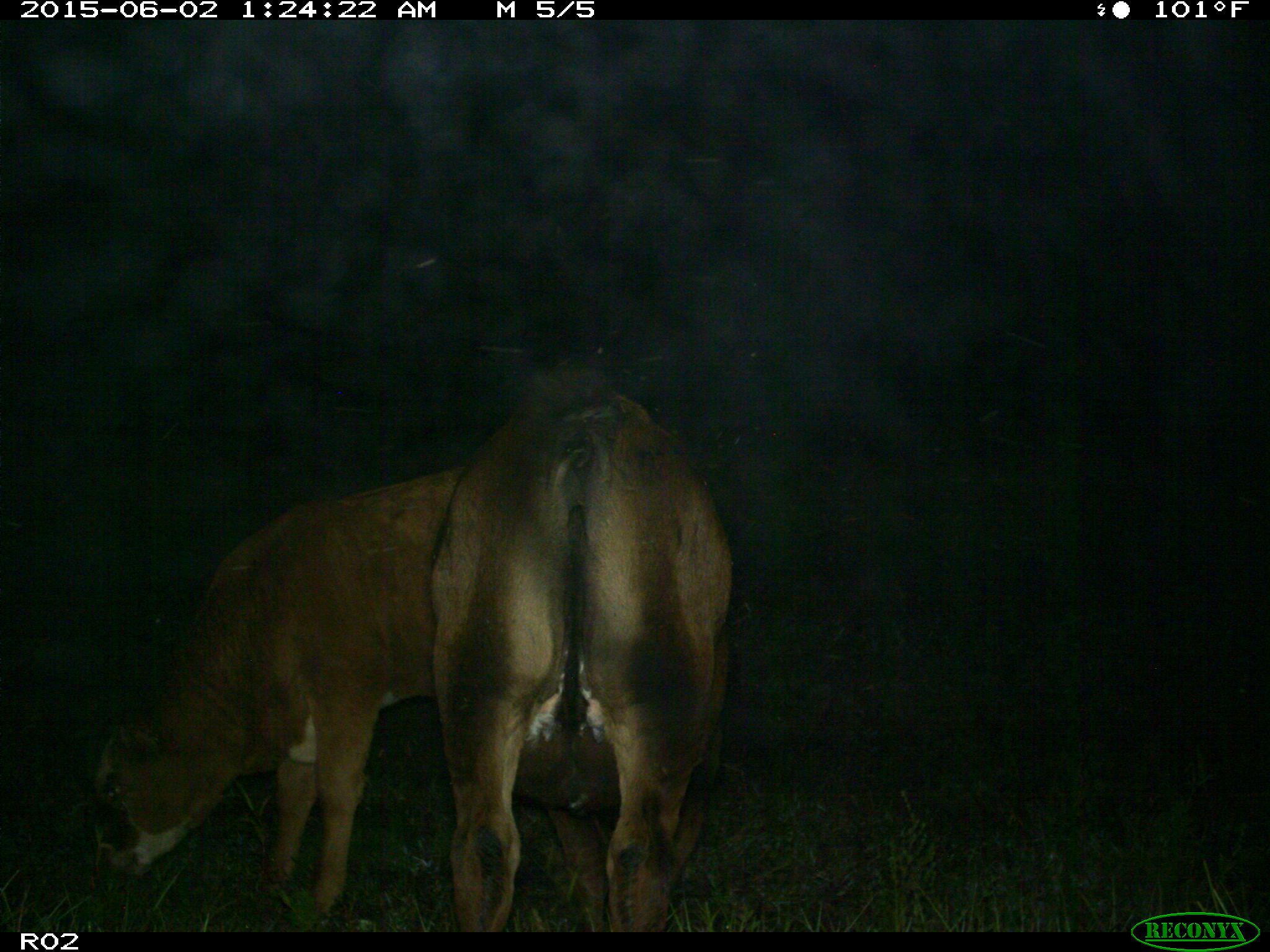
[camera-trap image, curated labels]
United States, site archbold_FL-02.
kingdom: Animalia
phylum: Chordata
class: Mammalia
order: Artiodactyla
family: Bovidae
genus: Bos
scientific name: Bos taurus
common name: domestic cow